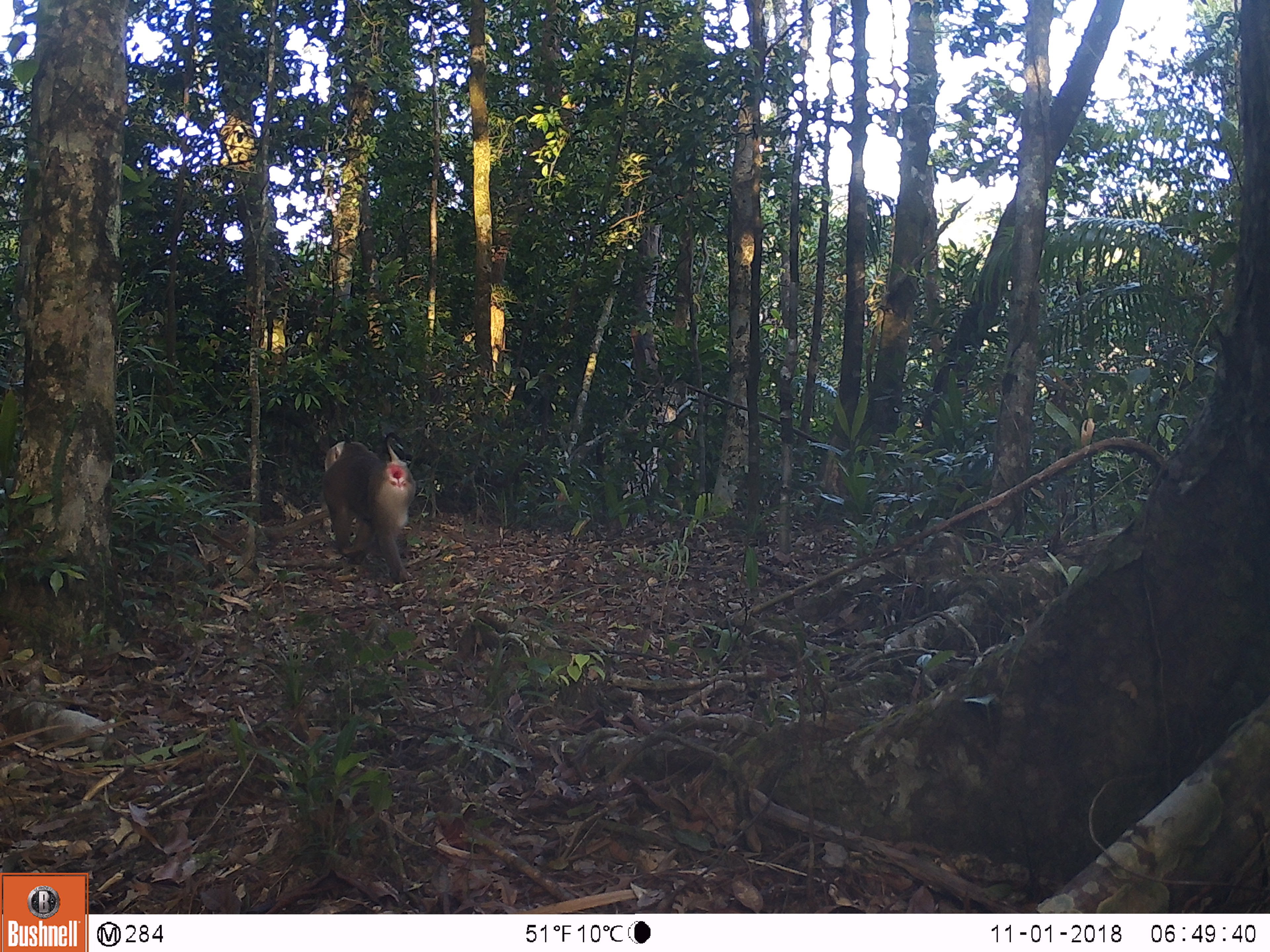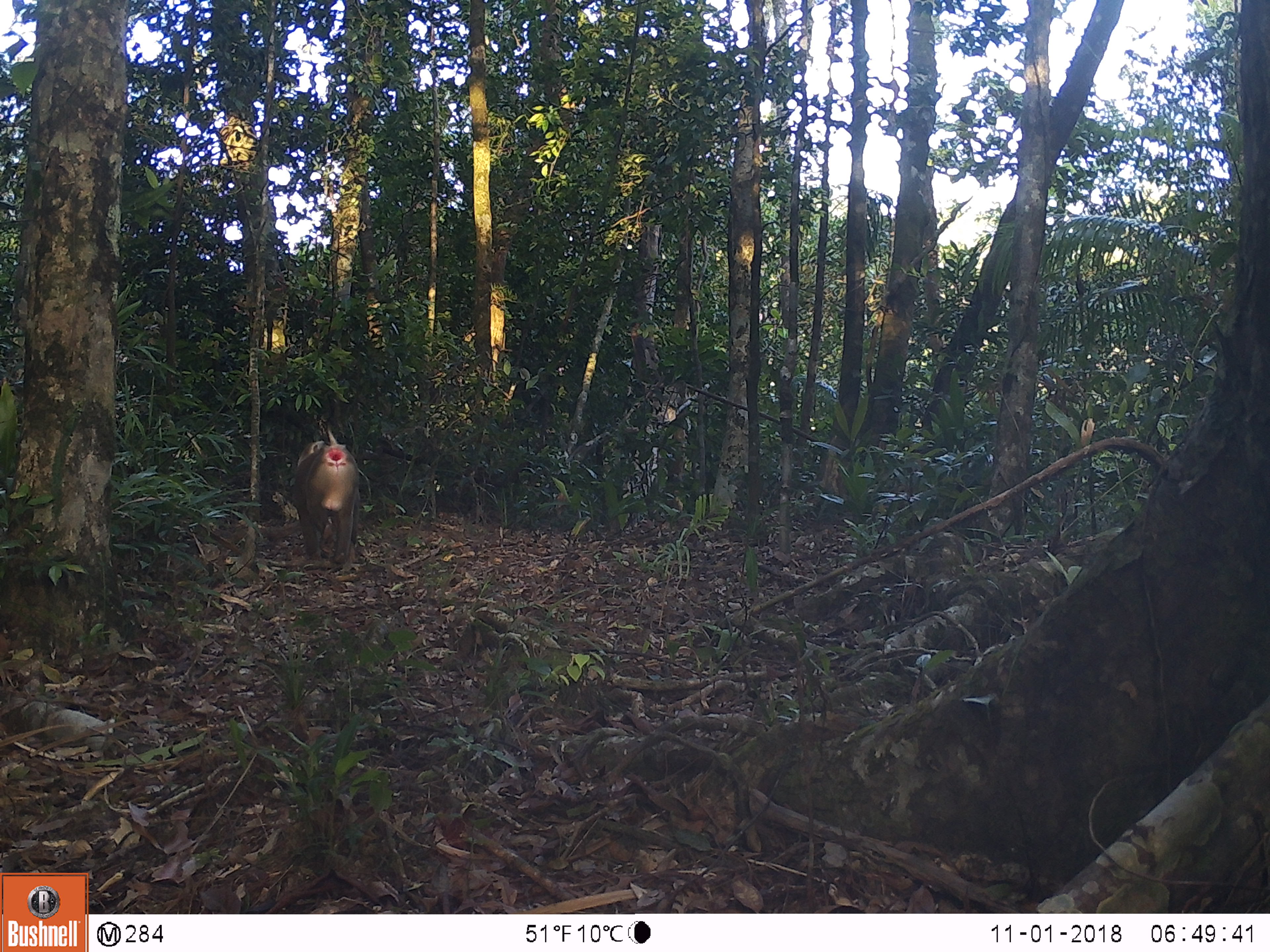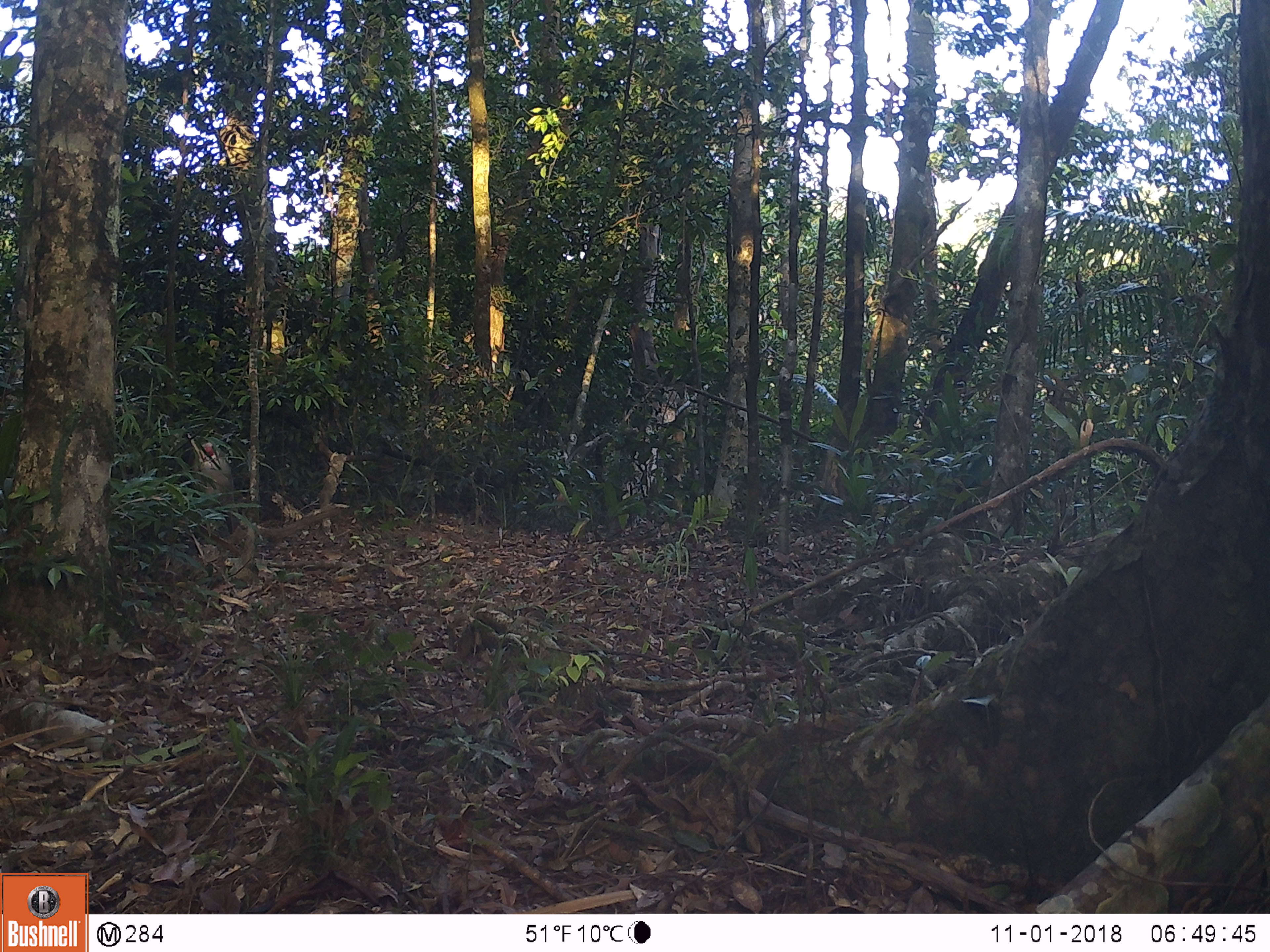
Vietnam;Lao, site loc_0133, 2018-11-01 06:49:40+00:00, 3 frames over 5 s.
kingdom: Animalia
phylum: Chordata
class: Mammalia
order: Primates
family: Cercopithecidae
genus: Macaca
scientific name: Macaca nemestrina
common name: pig-tailed macaque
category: pig tailed macaque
Pig tailed macaque (pig-tailed macaque) (Macaca nemestrina). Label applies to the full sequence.